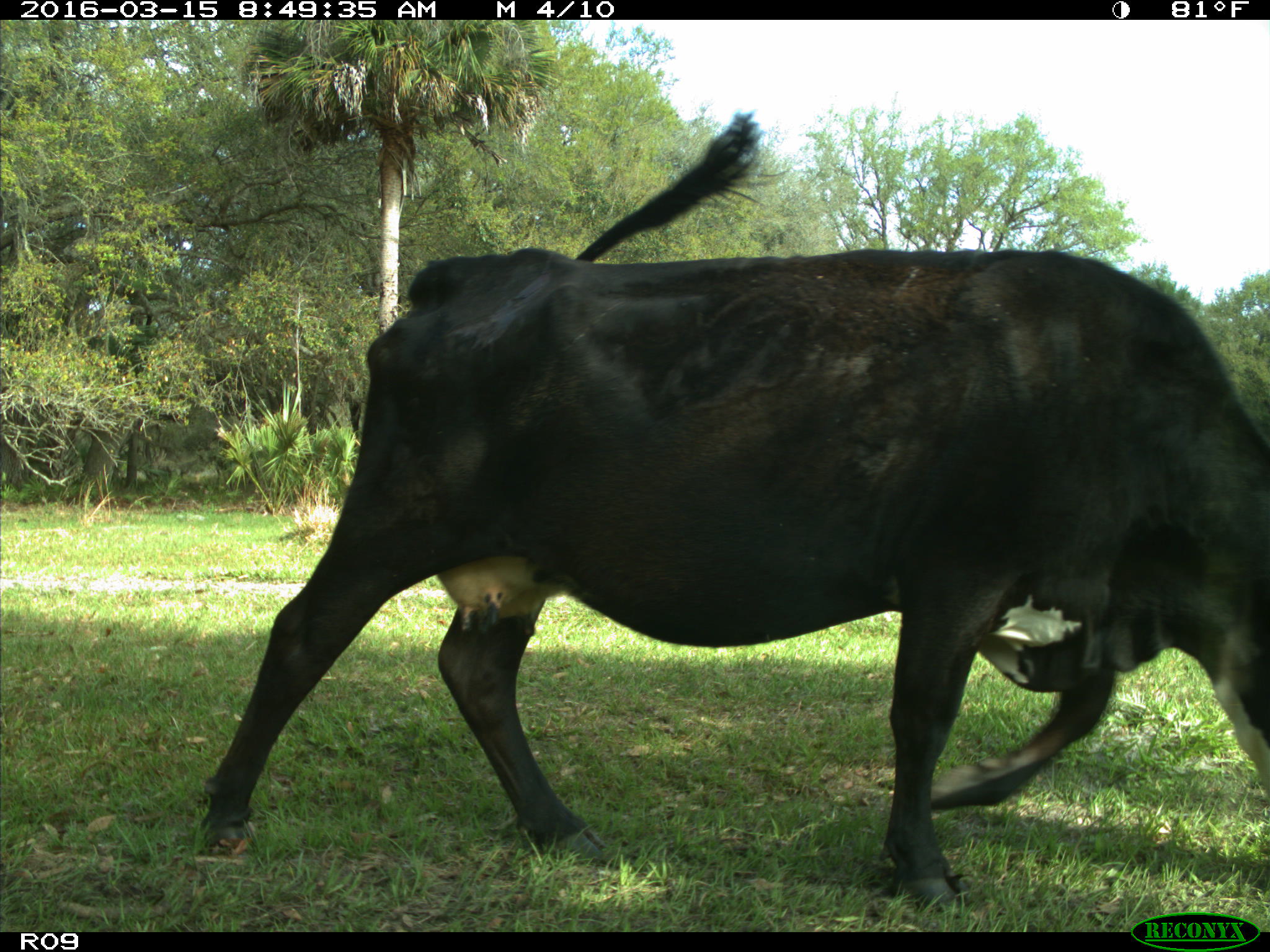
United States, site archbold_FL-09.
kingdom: Animalia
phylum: Chordata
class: Mammalia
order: Artiodactyla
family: Bovidae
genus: Bos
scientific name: Bos taurus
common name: domestic cow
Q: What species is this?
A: Bos taurus (domestic cow).